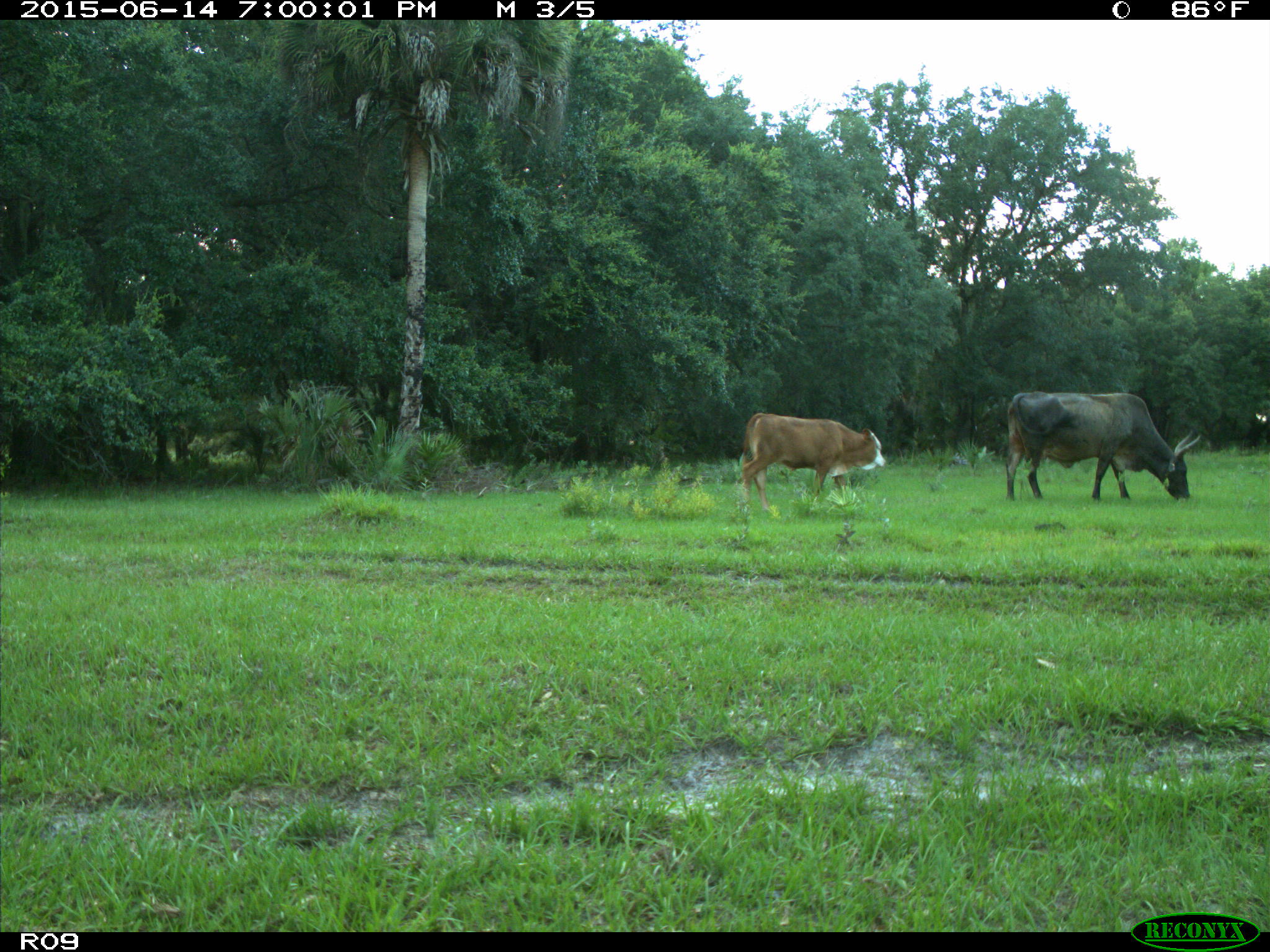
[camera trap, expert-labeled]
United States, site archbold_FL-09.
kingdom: Animalia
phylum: Chordata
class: Mammalia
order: Artiodactyla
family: Bovidae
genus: Bos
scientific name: Bos taurus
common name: domestic cow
Bos taurus (domestic cow).